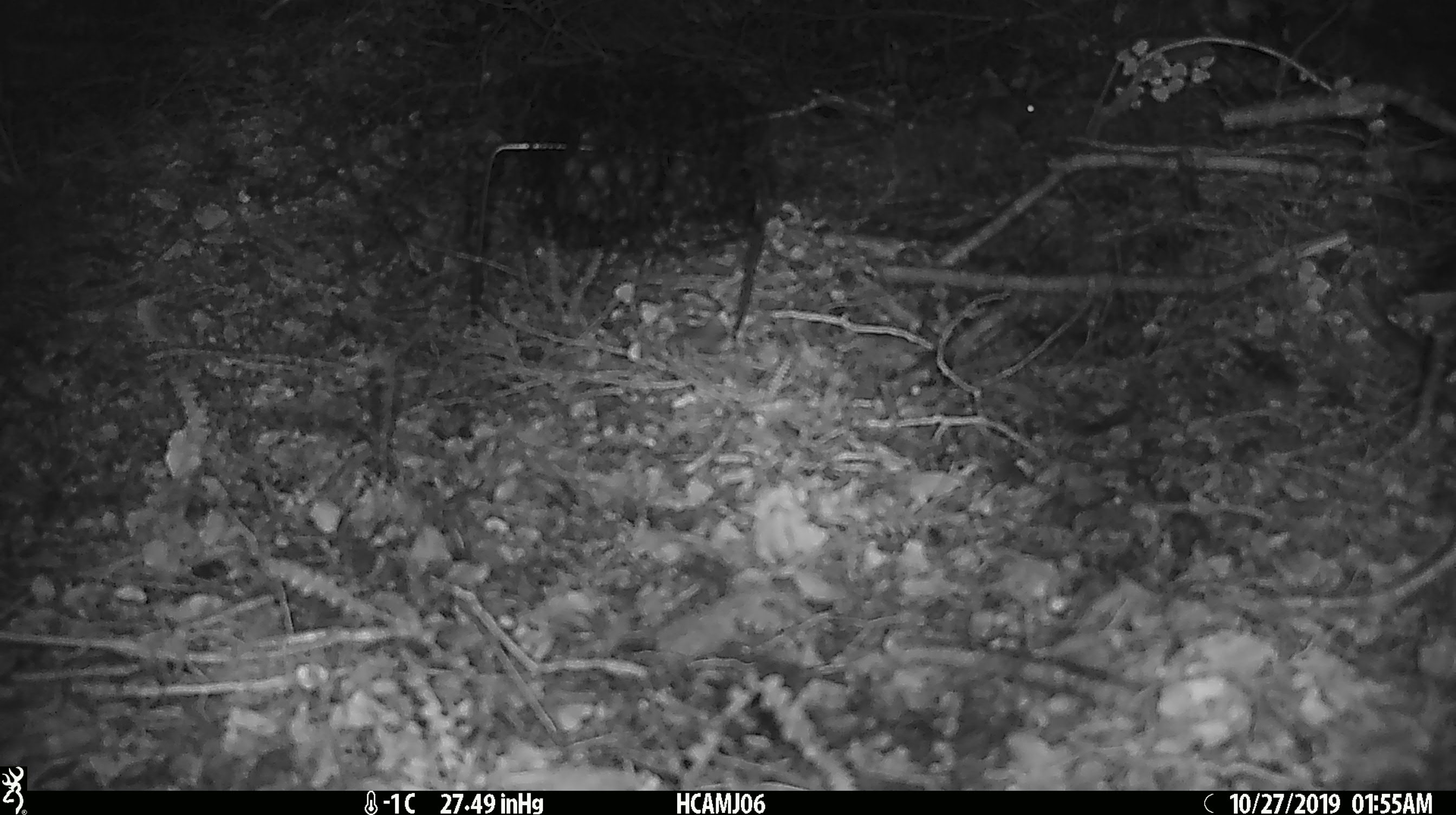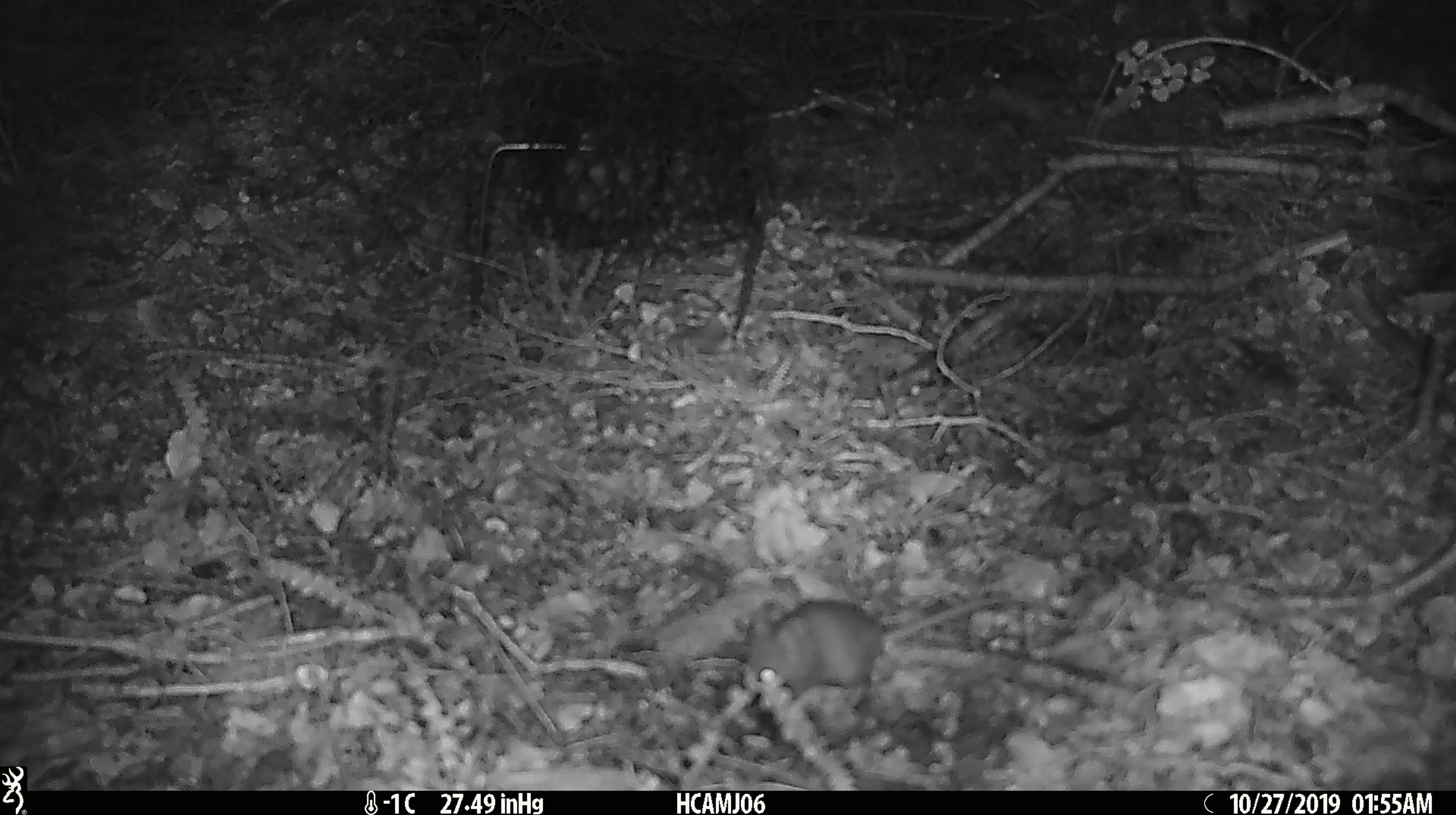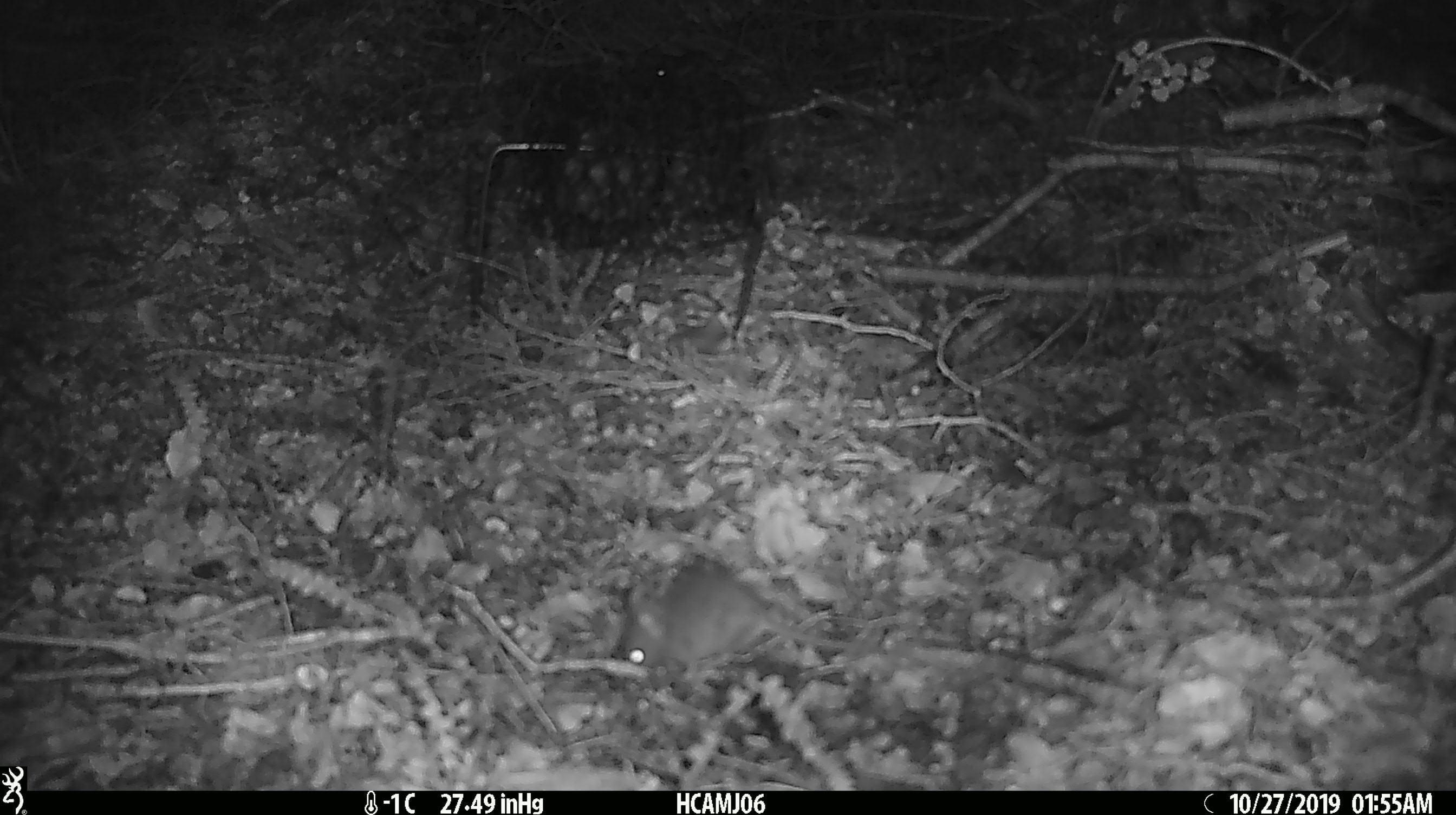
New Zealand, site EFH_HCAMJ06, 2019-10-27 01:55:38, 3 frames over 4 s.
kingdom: Animalia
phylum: Chordata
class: Mammalia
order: Rodentia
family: Muridae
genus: Mus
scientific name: Mus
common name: mouse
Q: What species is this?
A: Mouse (Mus).